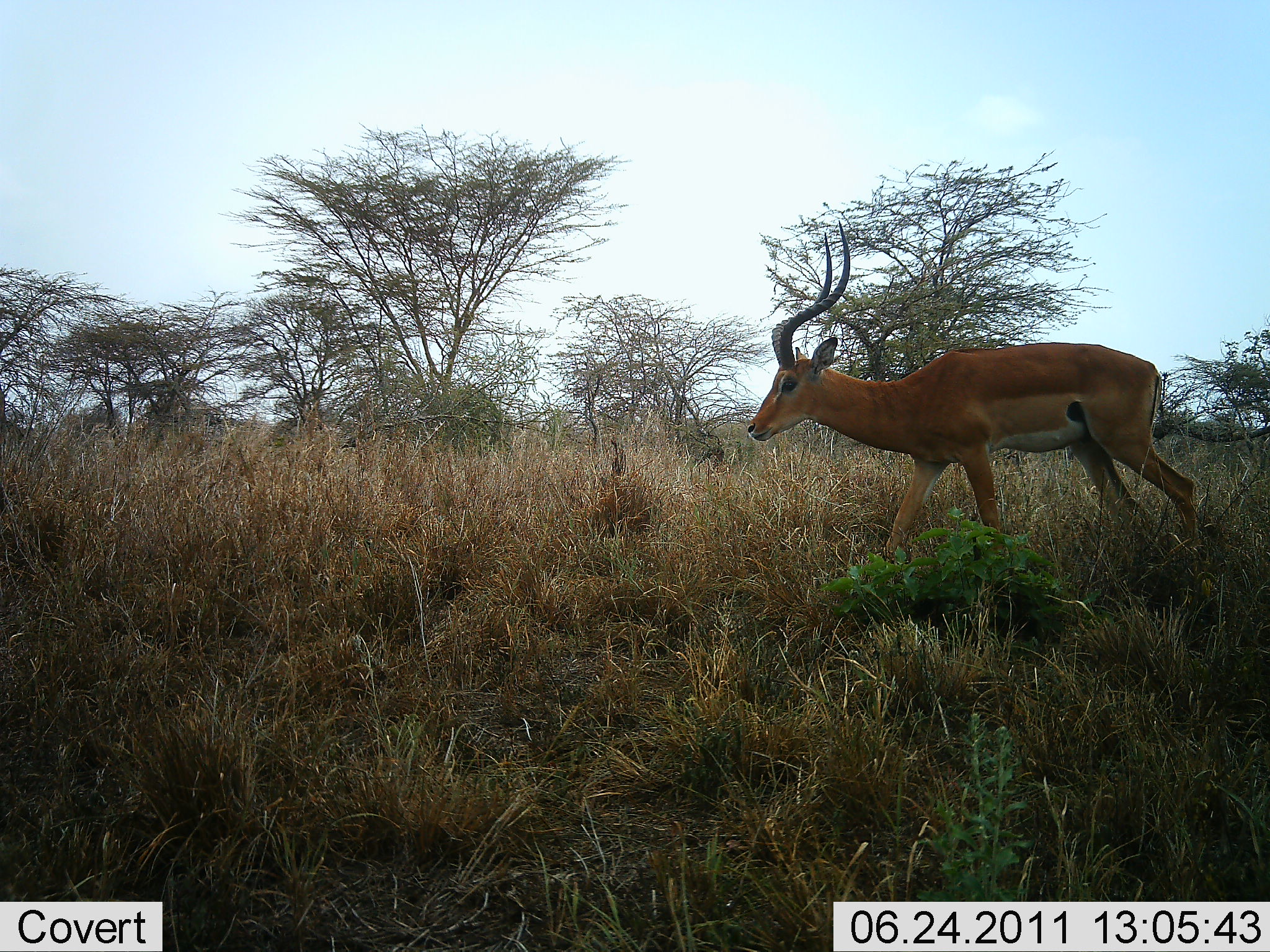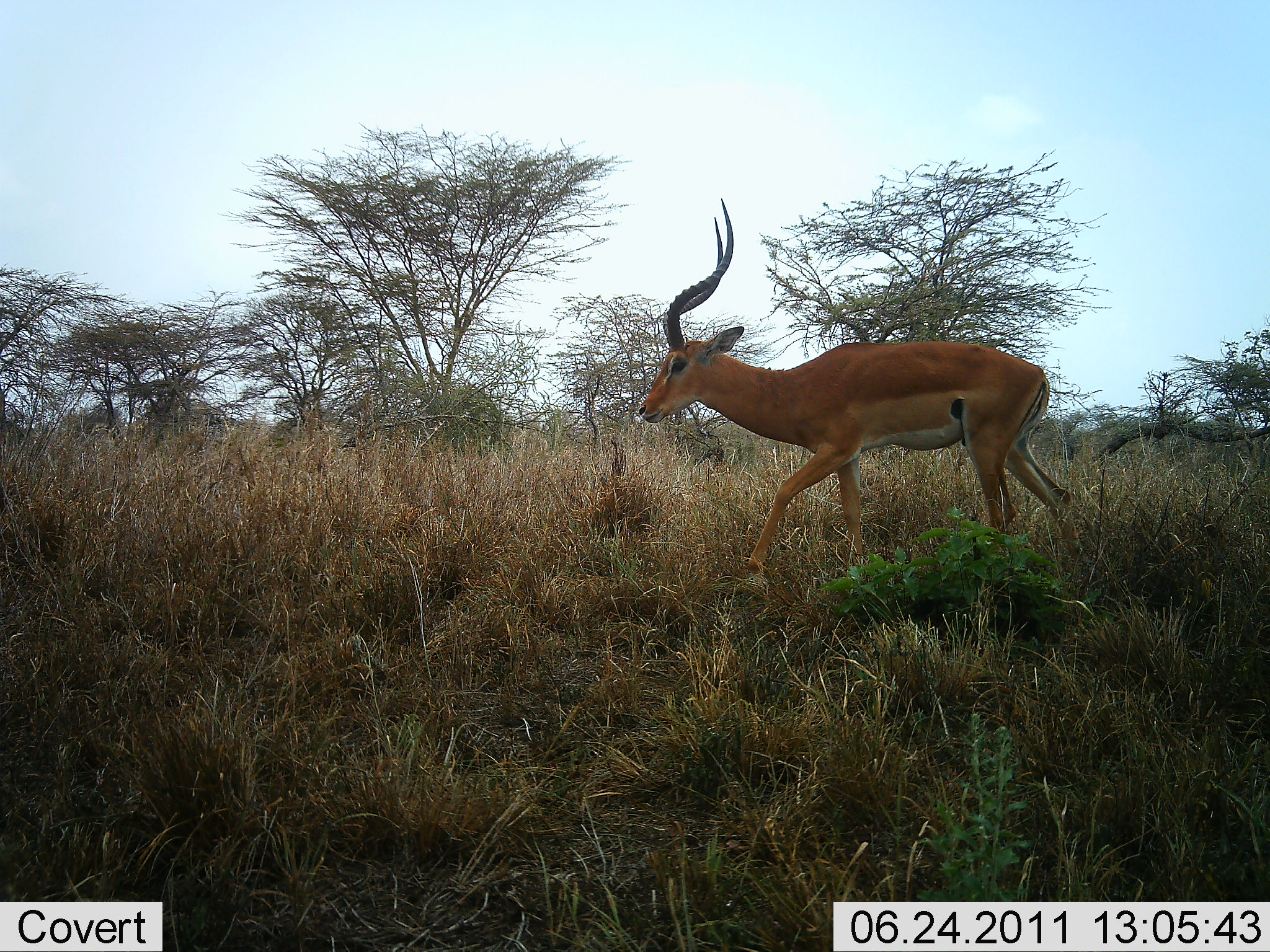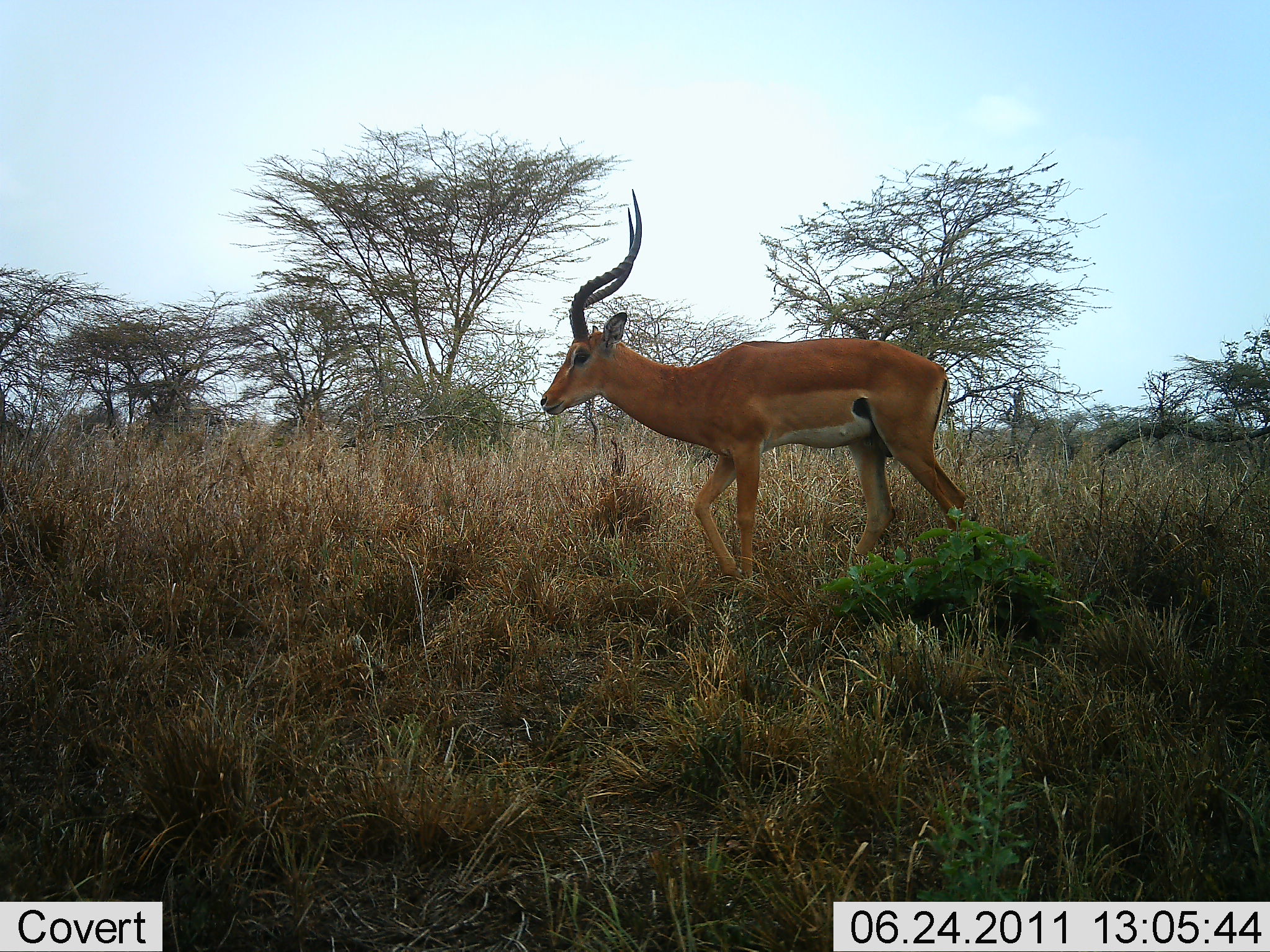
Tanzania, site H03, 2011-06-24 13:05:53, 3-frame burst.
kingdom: Animalia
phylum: Chordata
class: Mammalia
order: Artiodactyla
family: Bovidae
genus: Aepyceros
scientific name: Aepyceros melampus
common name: impala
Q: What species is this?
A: Impala (Aepyceros melampus).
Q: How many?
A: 1.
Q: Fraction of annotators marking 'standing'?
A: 0%.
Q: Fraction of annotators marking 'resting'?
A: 0%.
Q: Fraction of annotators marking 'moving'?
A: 100%.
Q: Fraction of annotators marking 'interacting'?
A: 0%.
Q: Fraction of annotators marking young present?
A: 0%.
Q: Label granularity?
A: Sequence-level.